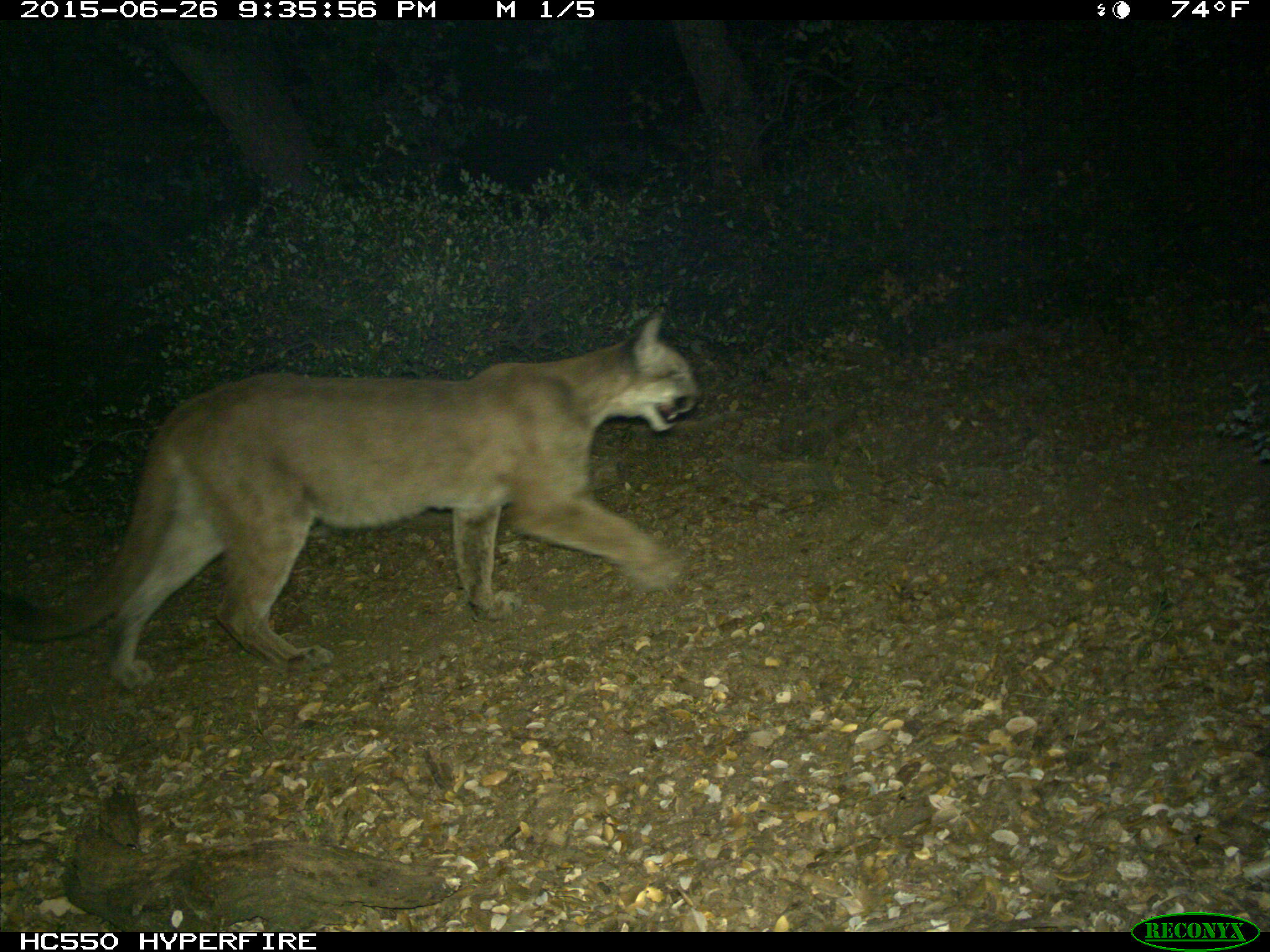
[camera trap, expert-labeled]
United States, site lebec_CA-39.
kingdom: Animalia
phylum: Chordata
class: Mammalia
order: Carnivora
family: Felidae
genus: Puma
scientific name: Puma concolor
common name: mountain lion